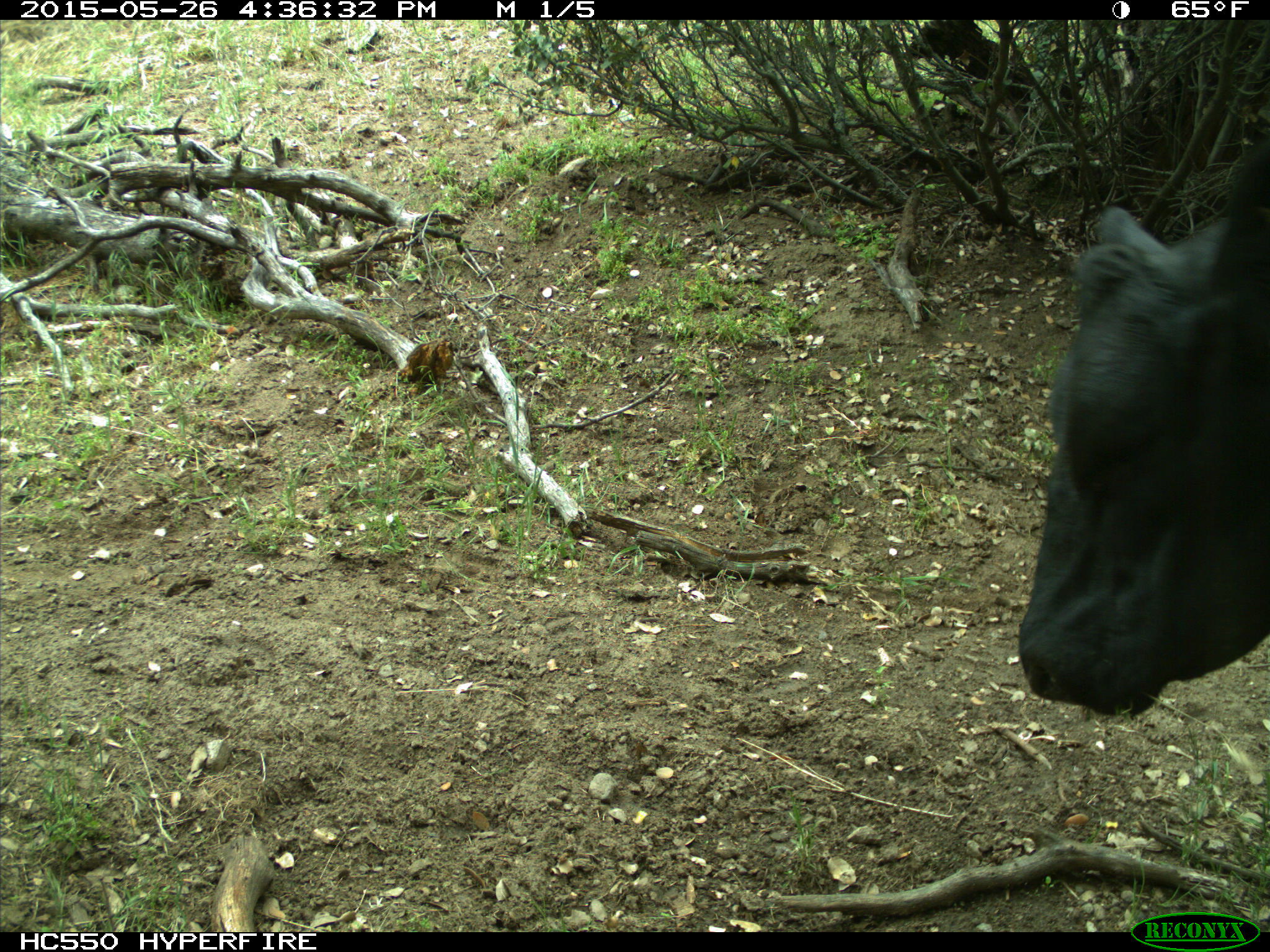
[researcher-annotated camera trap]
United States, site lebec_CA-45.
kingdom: Animalia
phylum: Chordata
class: Mammalia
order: Artiodactyla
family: Bovidae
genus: Bos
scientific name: Bos taurus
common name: domestic cow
Bos taurus (domestic cow).